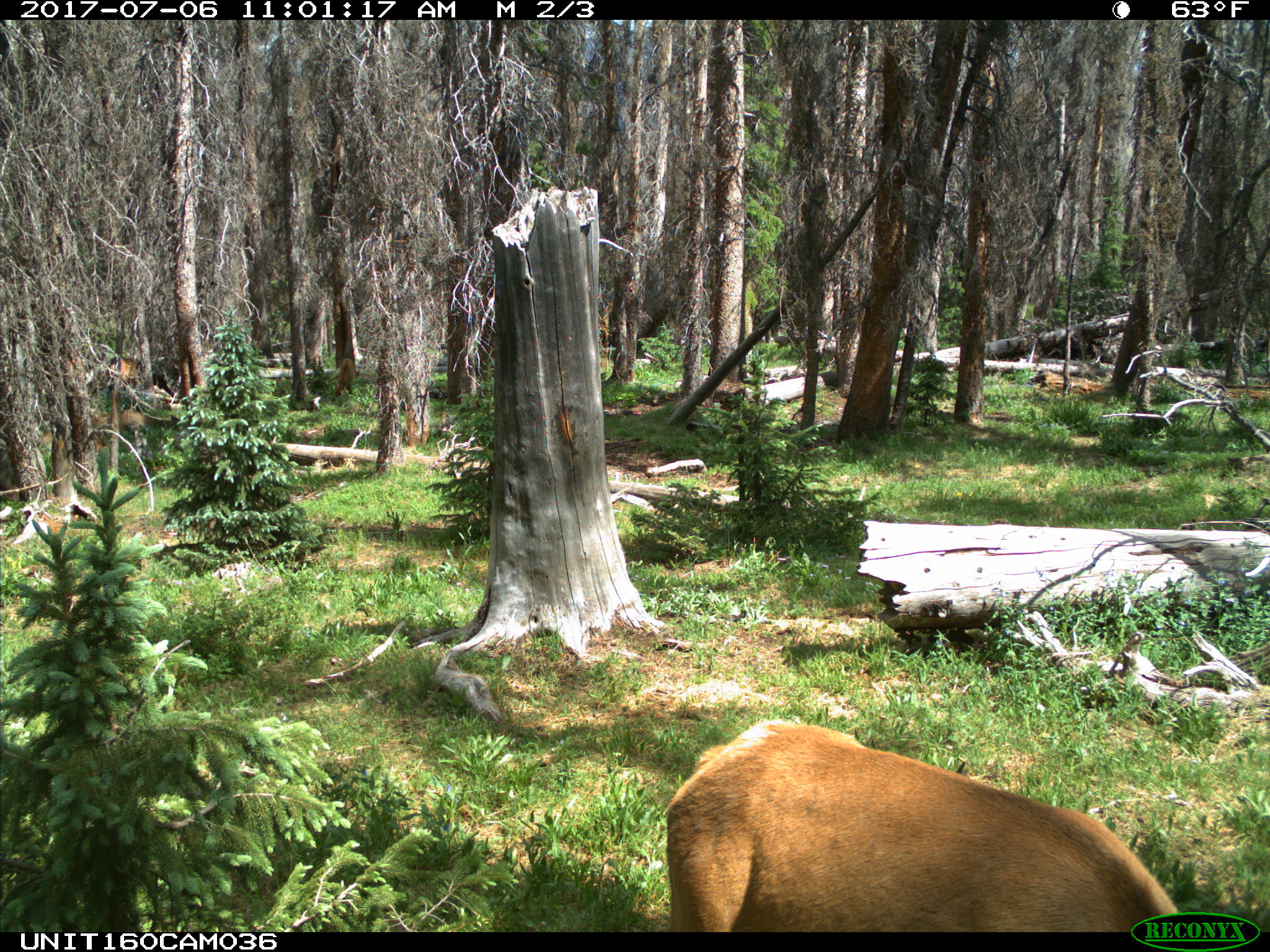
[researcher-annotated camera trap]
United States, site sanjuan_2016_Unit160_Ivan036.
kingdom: Animalia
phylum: Chordata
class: Mammalia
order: Artiodactyla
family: Cervidae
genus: Cervus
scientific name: Cervus elaphus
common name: red deer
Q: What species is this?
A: Cervus elaphus (red deer).